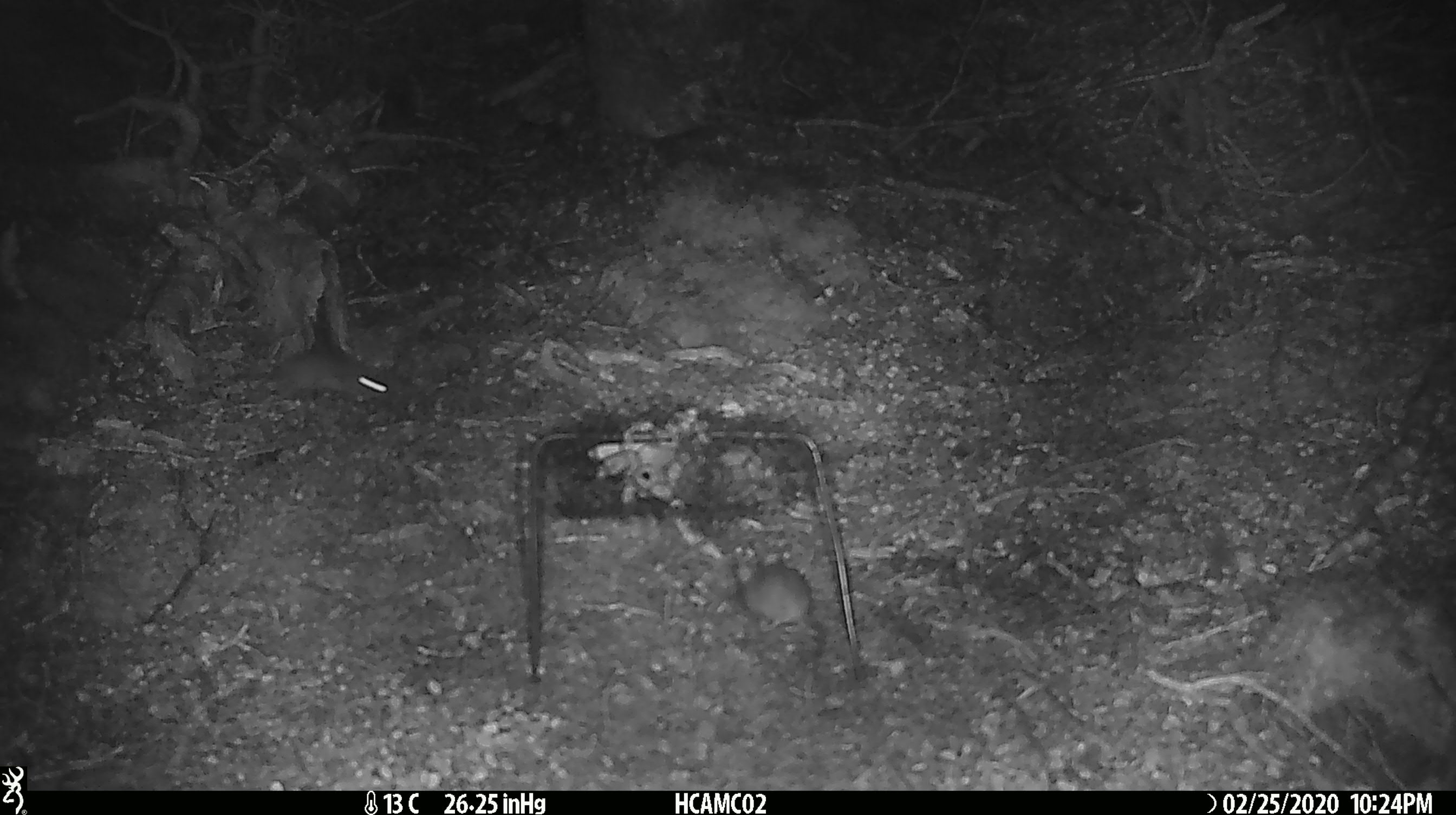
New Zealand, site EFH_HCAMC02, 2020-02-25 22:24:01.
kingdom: Animalia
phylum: Chordata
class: Mammalia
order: Rodentia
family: Muridae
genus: Mus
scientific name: Mus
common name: mouse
Mouse (Mus).